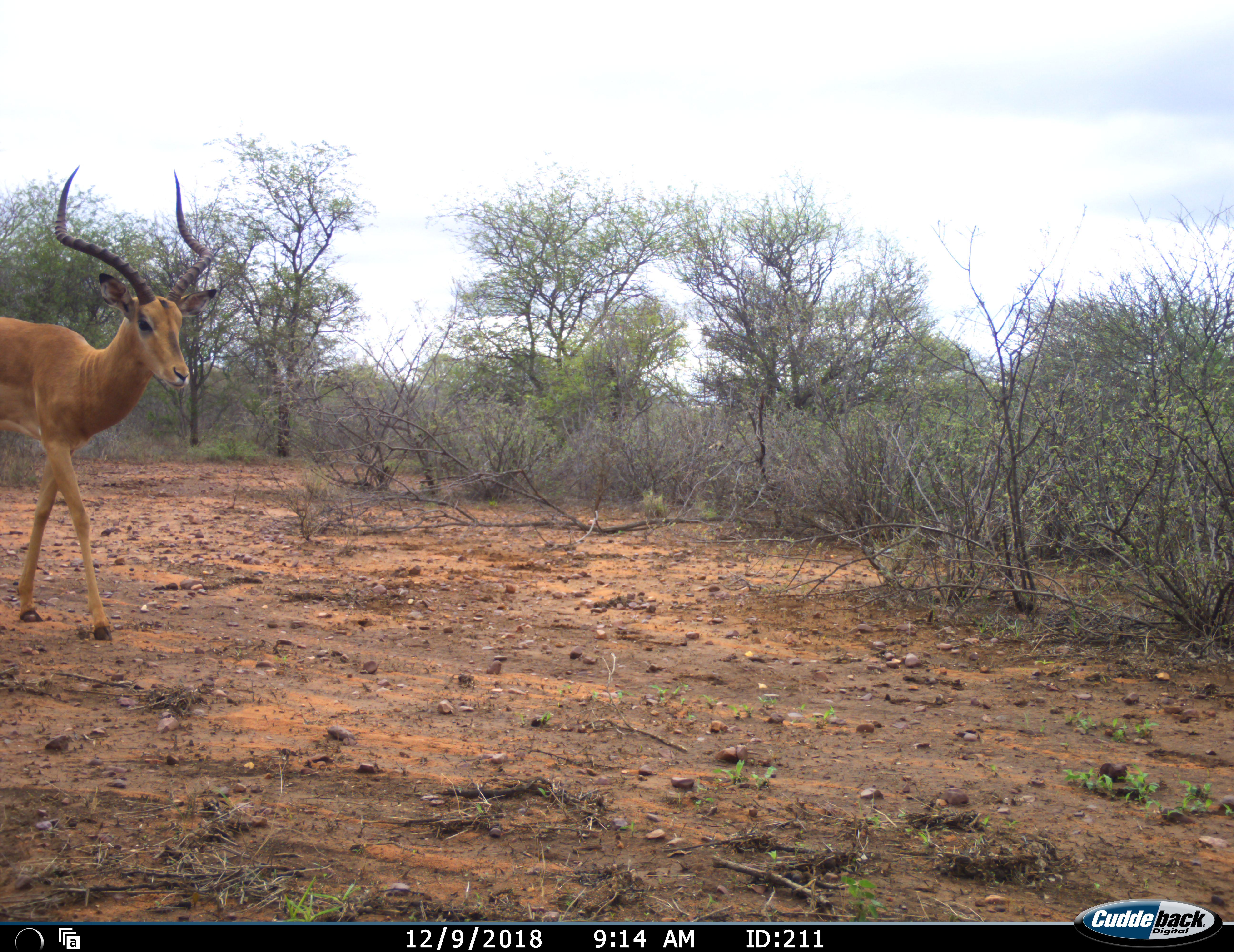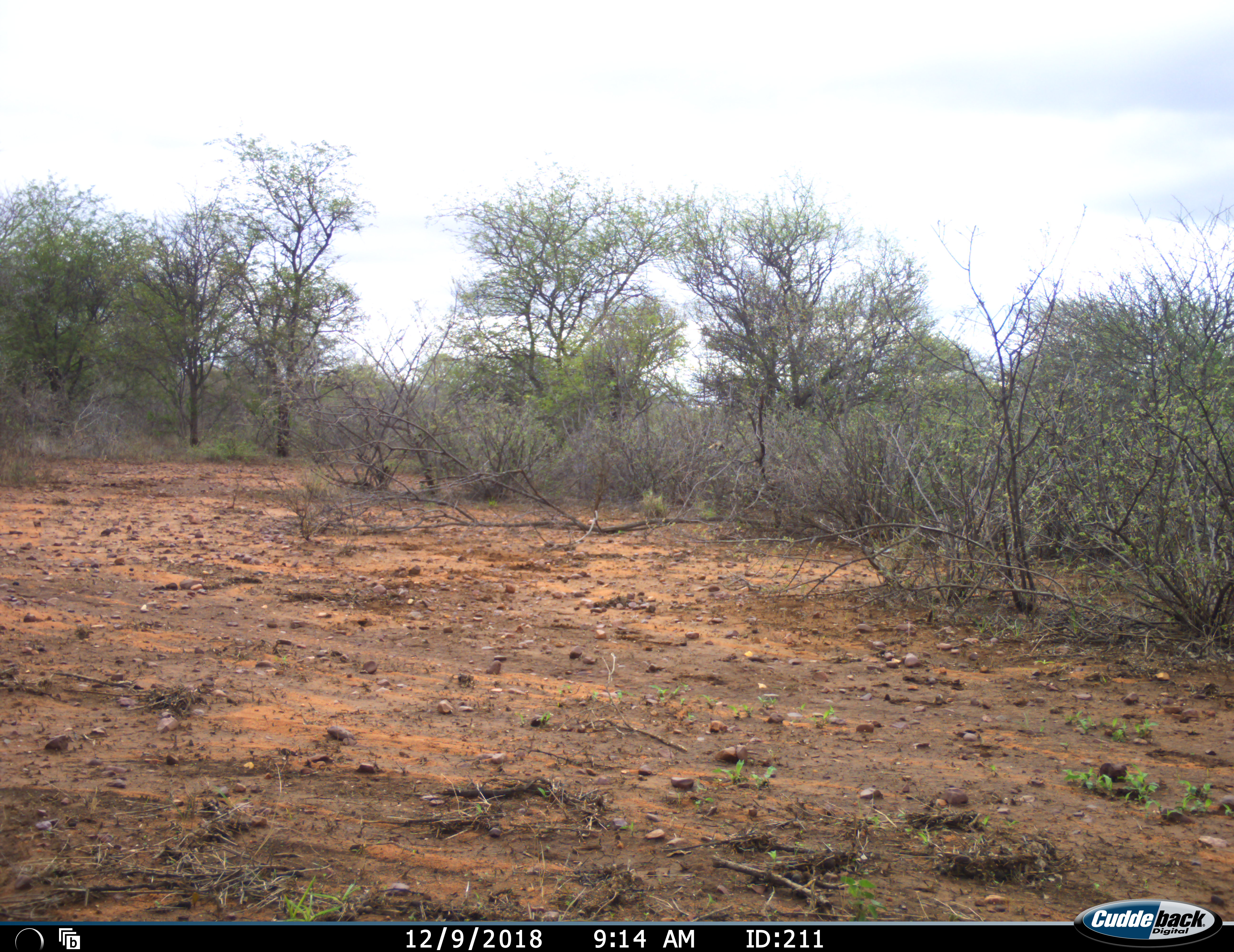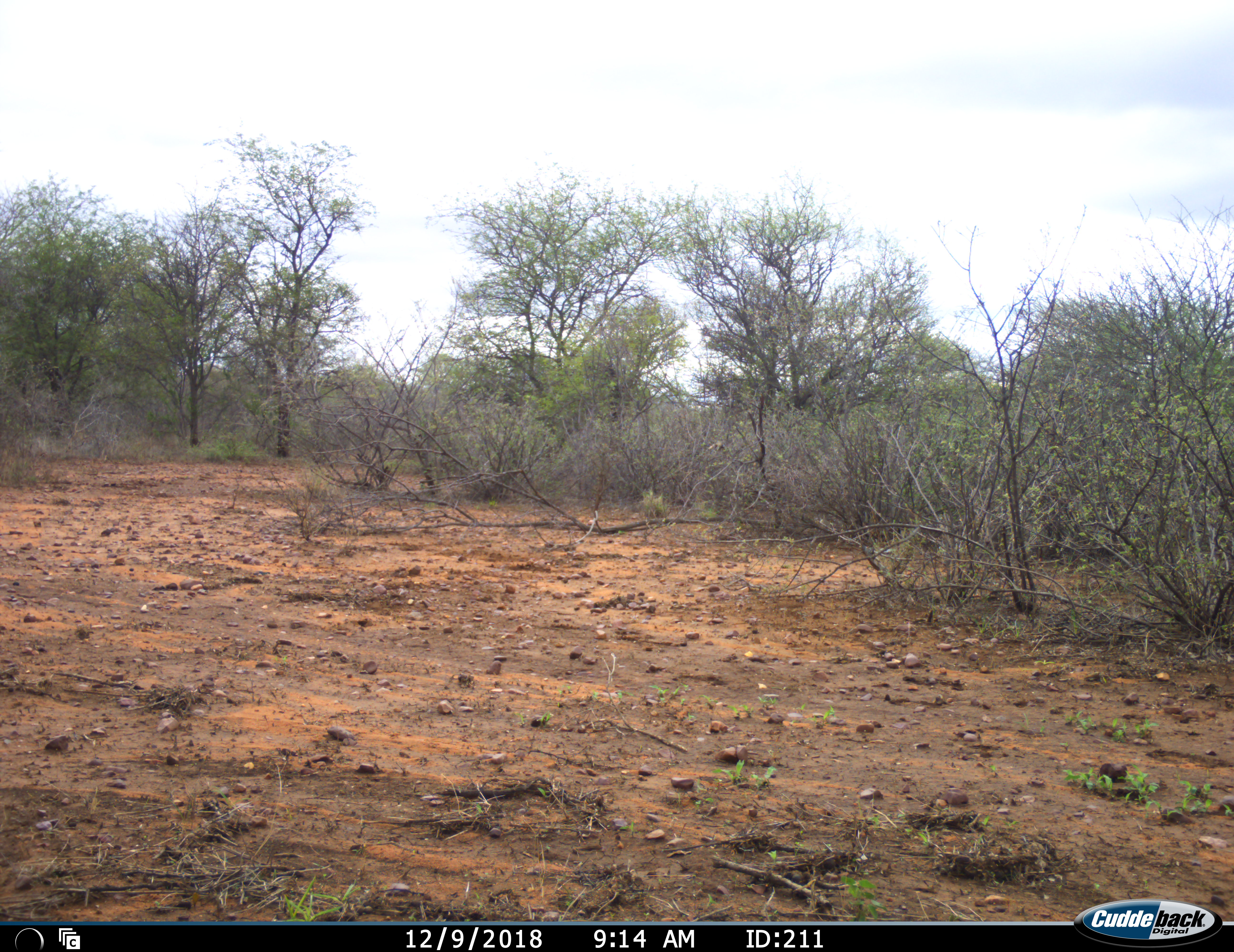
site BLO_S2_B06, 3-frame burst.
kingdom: Animalia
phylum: Chordata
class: Mammalia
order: Artiodactyla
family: Bovidae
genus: Aepyceros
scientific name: Aepyceros melampus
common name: impala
Impala (Aepyceros melampus), count 1. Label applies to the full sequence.